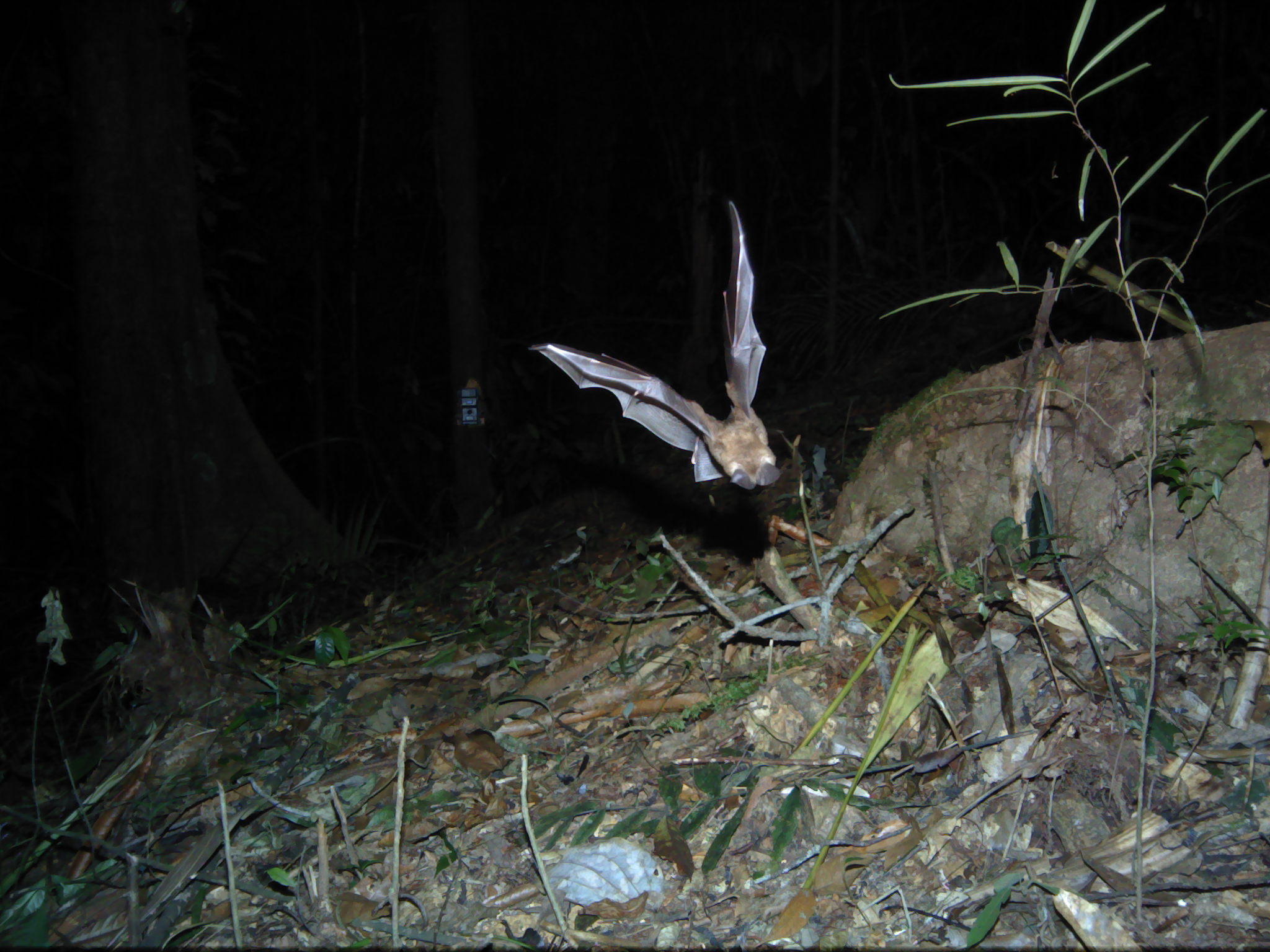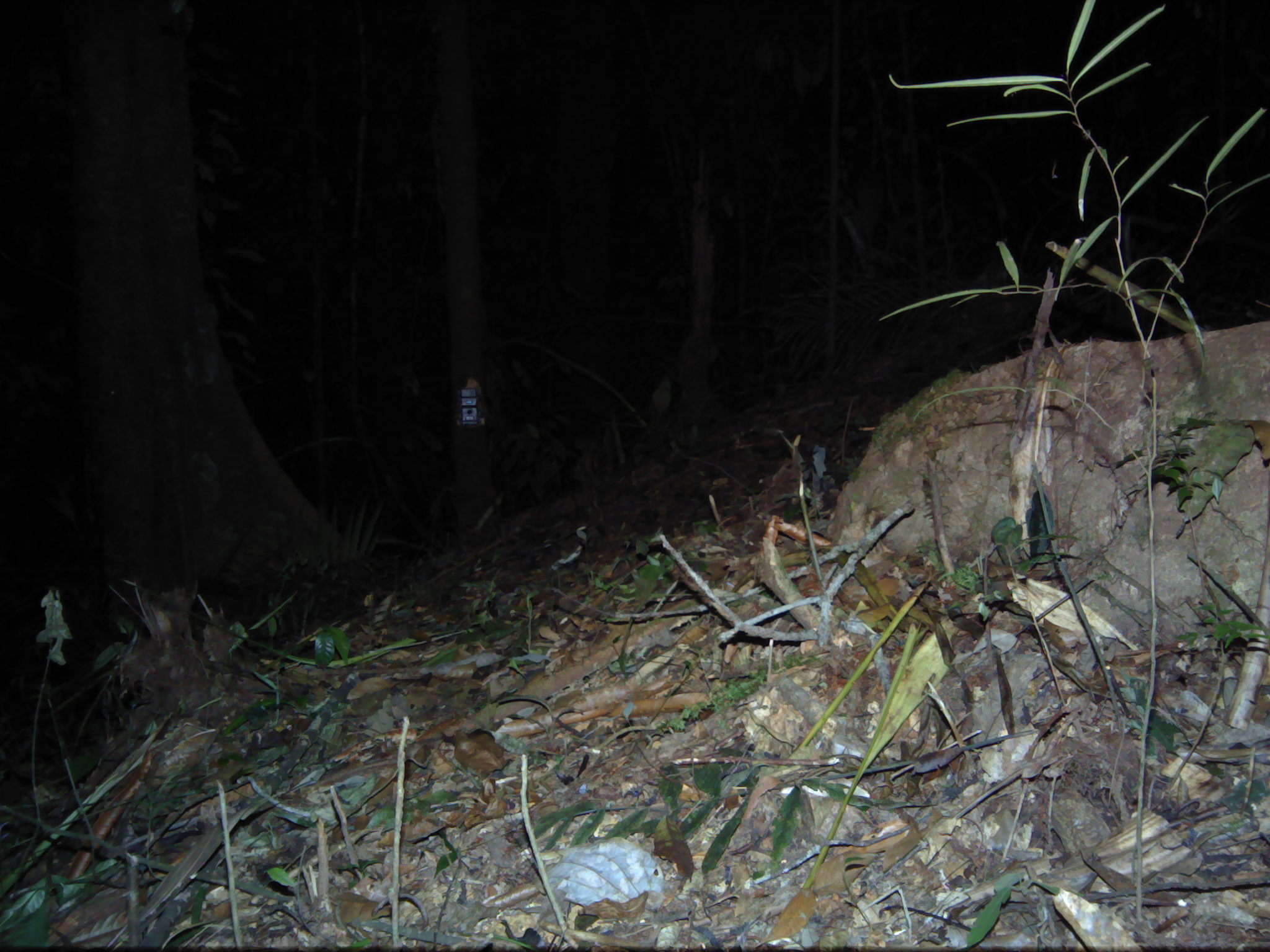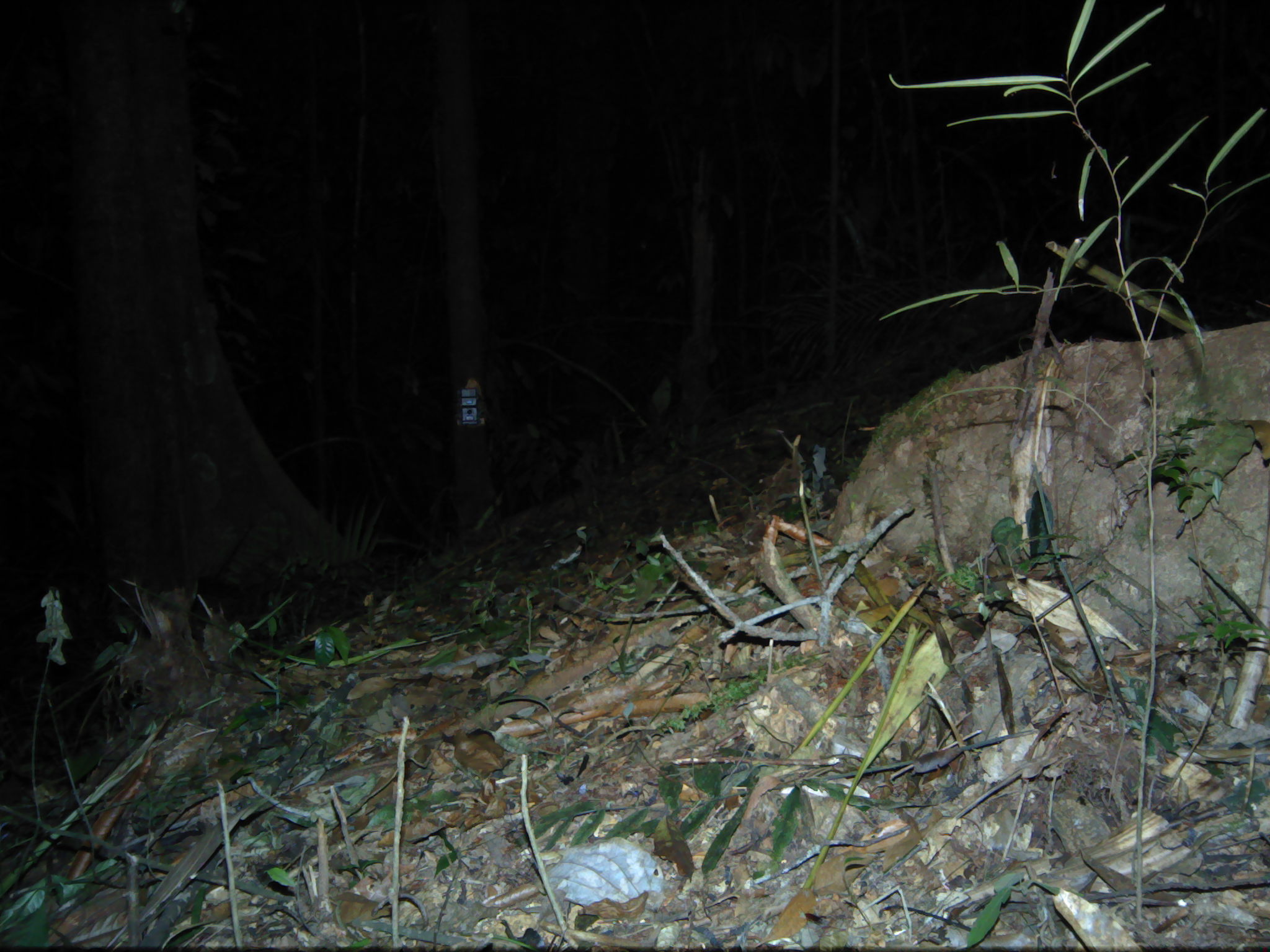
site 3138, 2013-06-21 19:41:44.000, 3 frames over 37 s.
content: unidentified animal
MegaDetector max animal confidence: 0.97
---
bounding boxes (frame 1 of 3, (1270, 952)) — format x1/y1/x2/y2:
unknown: 527/201/781/490